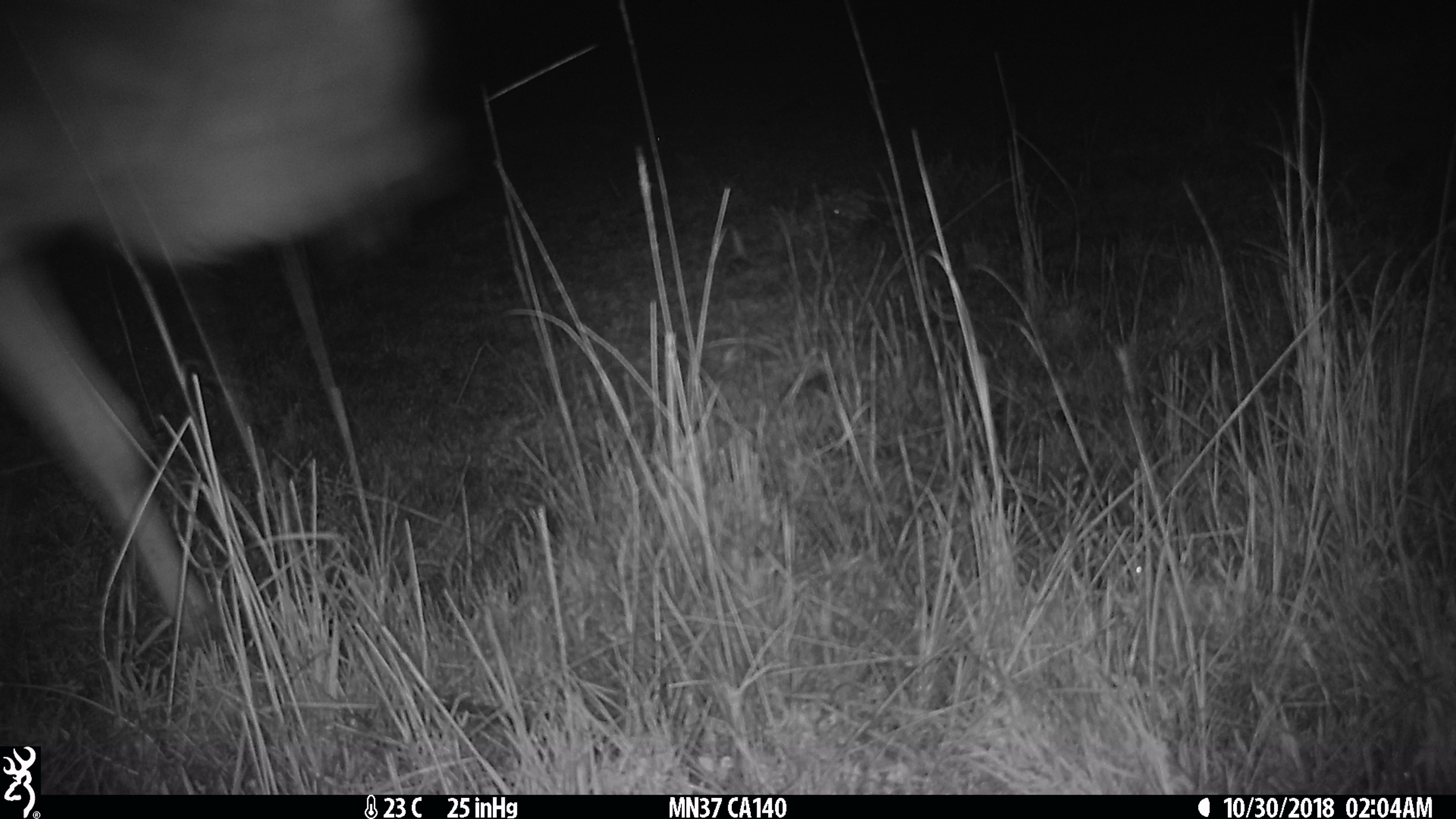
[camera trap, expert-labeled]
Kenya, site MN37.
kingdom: Animalia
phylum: Chordata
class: Mammalia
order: Artiodactyla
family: Bovidae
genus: Connochaetes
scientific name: Connochaetes taurinus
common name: blue wildebeest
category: wildebeest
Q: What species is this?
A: Wildebeest (blue wildebeest) (Connochaetes taurinus).